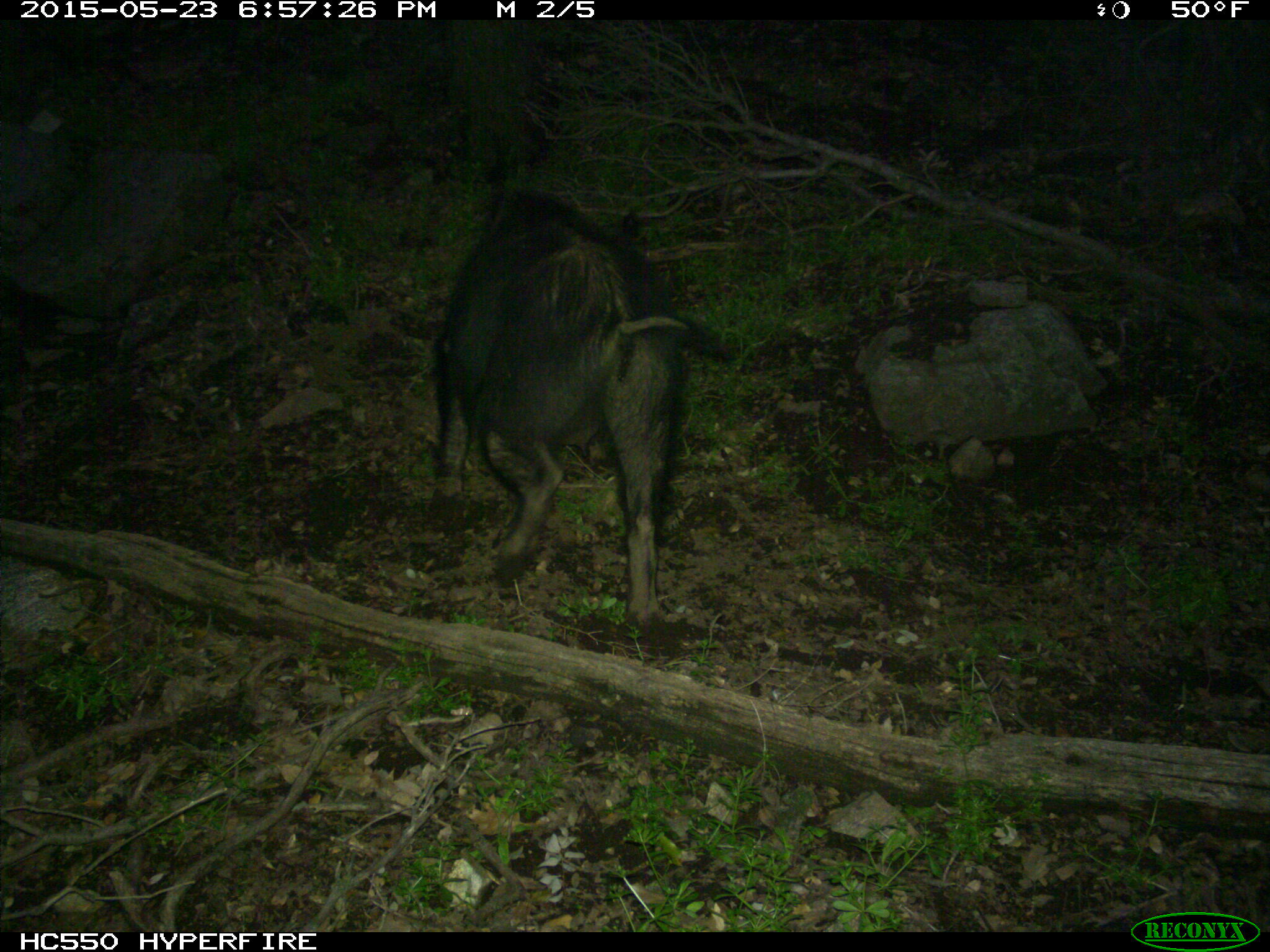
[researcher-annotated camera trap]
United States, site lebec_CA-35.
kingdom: Animalia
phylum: Chordata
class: Mammalia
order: Artiodactyla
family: Suidae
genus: Sus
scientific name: Sus scrofa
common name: wild boar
Sus scrofa (wild boar).